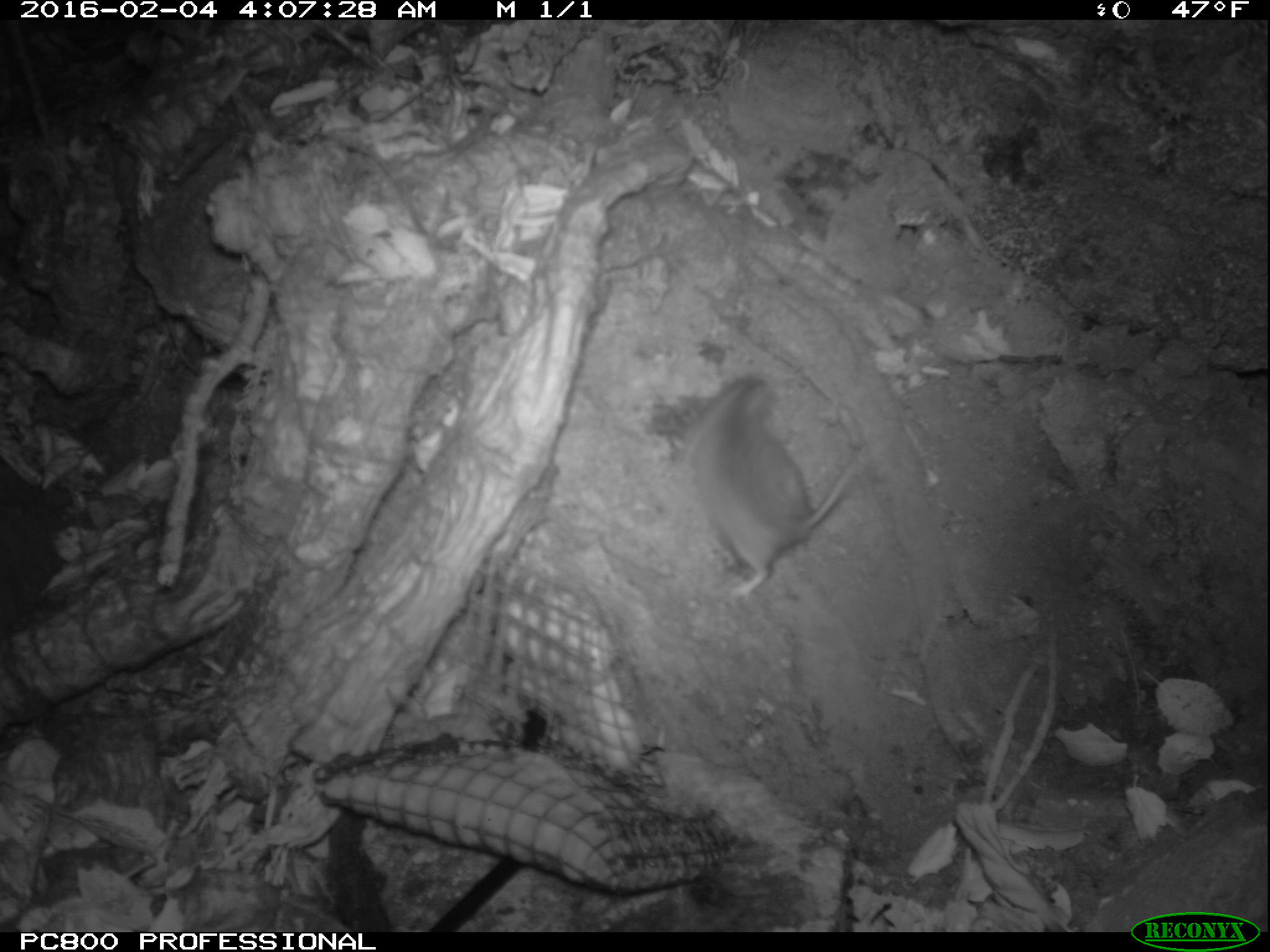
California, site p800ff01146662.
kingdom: Animalia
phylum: Chordata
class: Mammalia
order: Rodentia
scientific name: Rodentia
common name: rodent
Rodent (Rodentia).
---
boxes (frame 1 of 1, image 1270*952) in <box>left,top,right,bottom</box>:
rodent: <box>678,372,867,599</box>